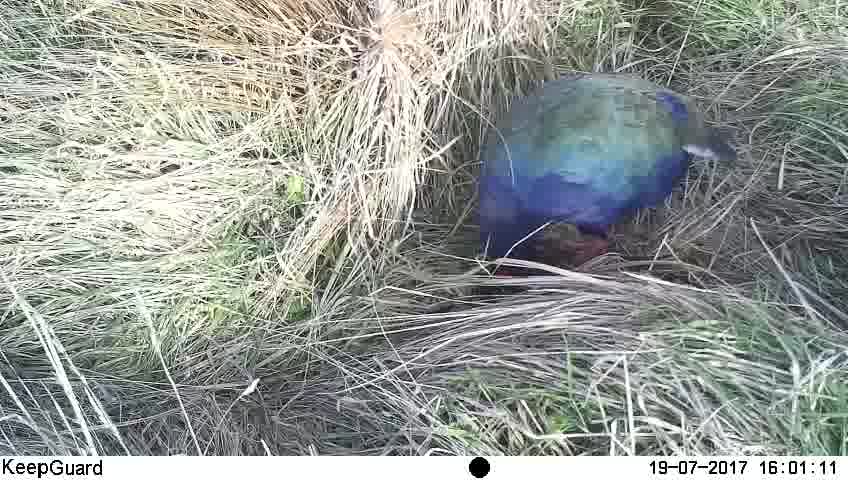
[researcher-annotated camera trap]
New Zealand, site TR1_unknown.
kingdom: Animalia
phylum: Chordata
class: Aves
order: Gruiformes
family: Rallidae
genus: Porphyrio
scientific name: Porphyrio mantelli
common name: takahe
Takahe (Porphyrio mantelli).